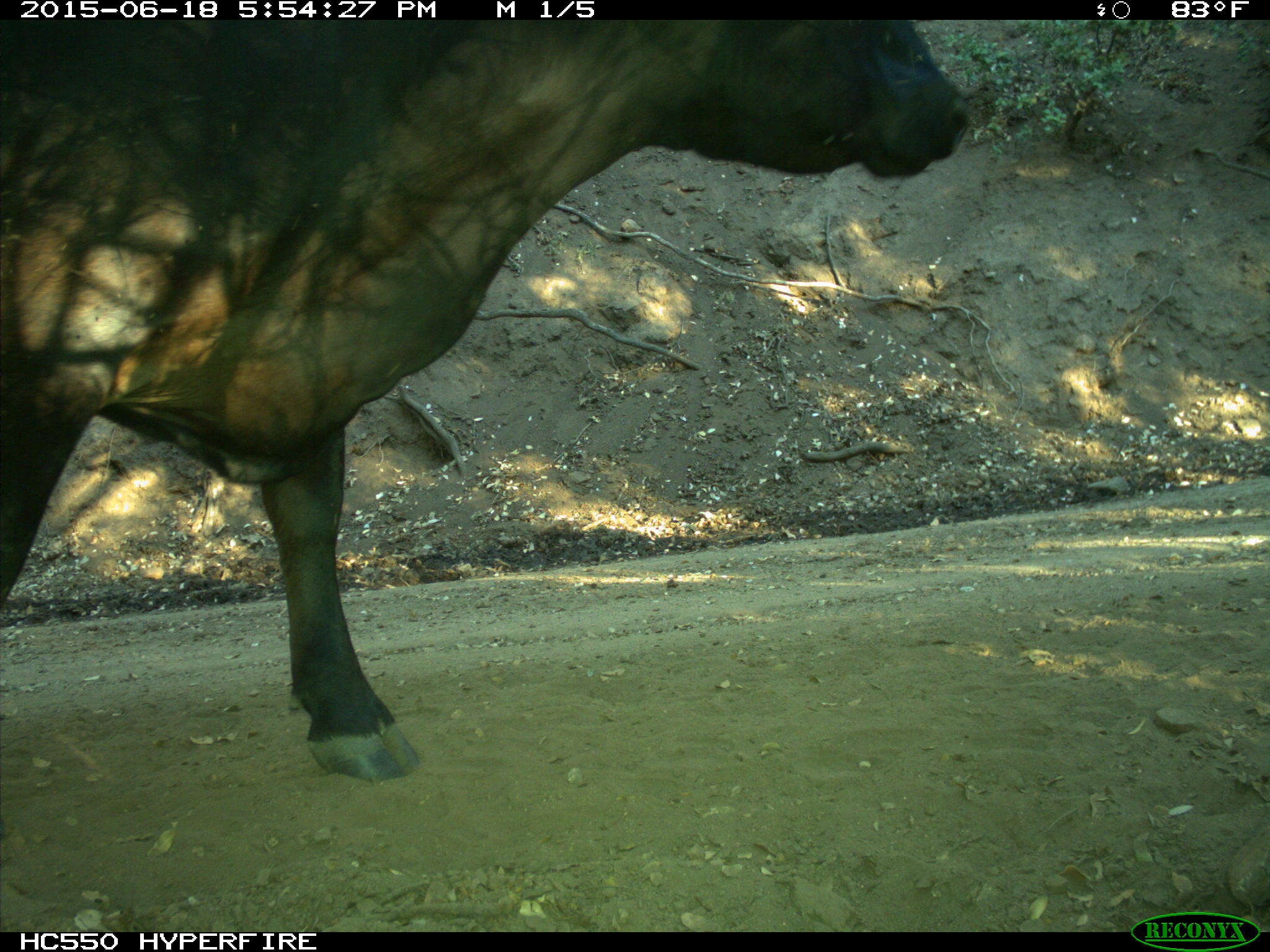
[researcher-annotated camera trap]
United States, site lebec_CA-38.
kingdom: Animalia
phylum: Chordata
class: Mammalia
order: Artiodactyla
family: Bovidae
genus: Bos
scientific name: Bos taurus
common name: domestic cow